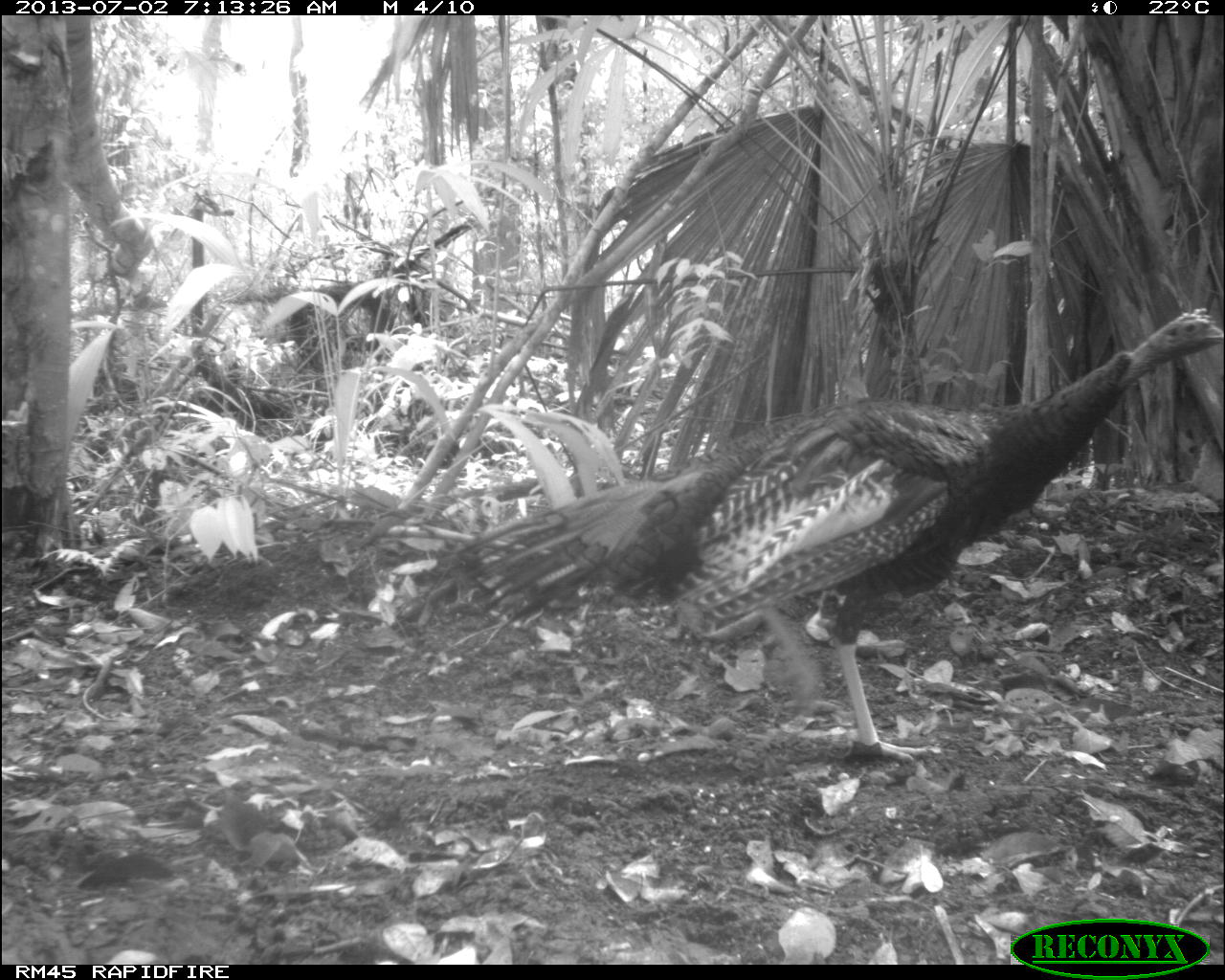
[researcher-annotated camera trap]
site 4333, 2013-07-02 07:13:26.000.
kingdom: Animalia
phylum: Chordata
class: Aves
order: Galliformes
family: Phasianidae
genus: Meleagris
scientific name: Meleagris ocellata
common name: ocellated turkey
Meleagris ocellata (ocellated turkey), count 1, sex male.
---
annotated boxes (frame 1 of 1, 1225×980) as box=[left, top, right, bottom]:
meleagris ocellata: box=[439, 305, 1224, 762]